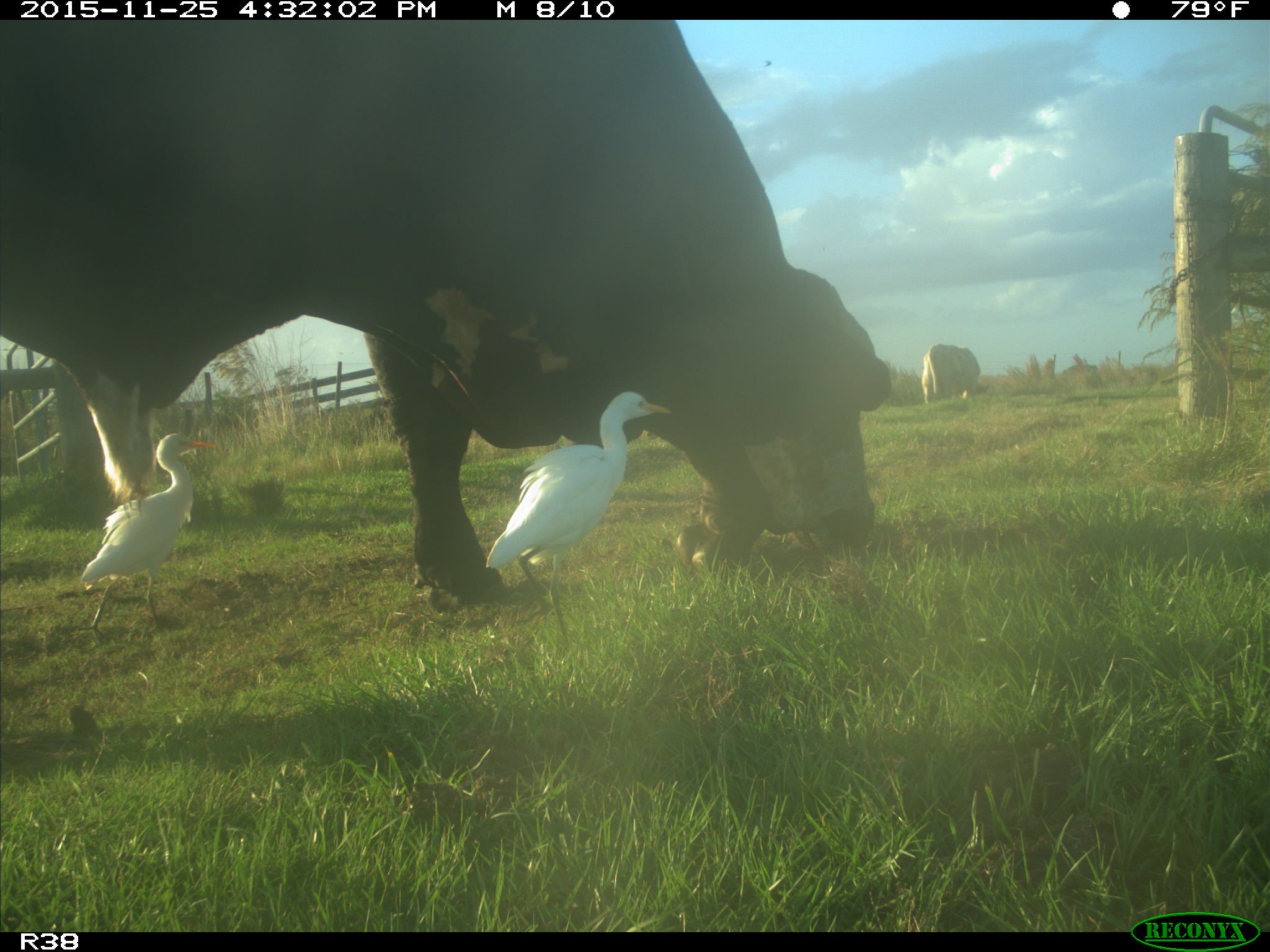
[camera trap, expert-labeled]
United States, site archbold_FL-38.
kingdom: Animalia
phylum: Chordata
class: Mammalia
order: Artiodactyla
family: Bovidae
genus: Bos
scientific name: Bos taurus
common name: domestic cow